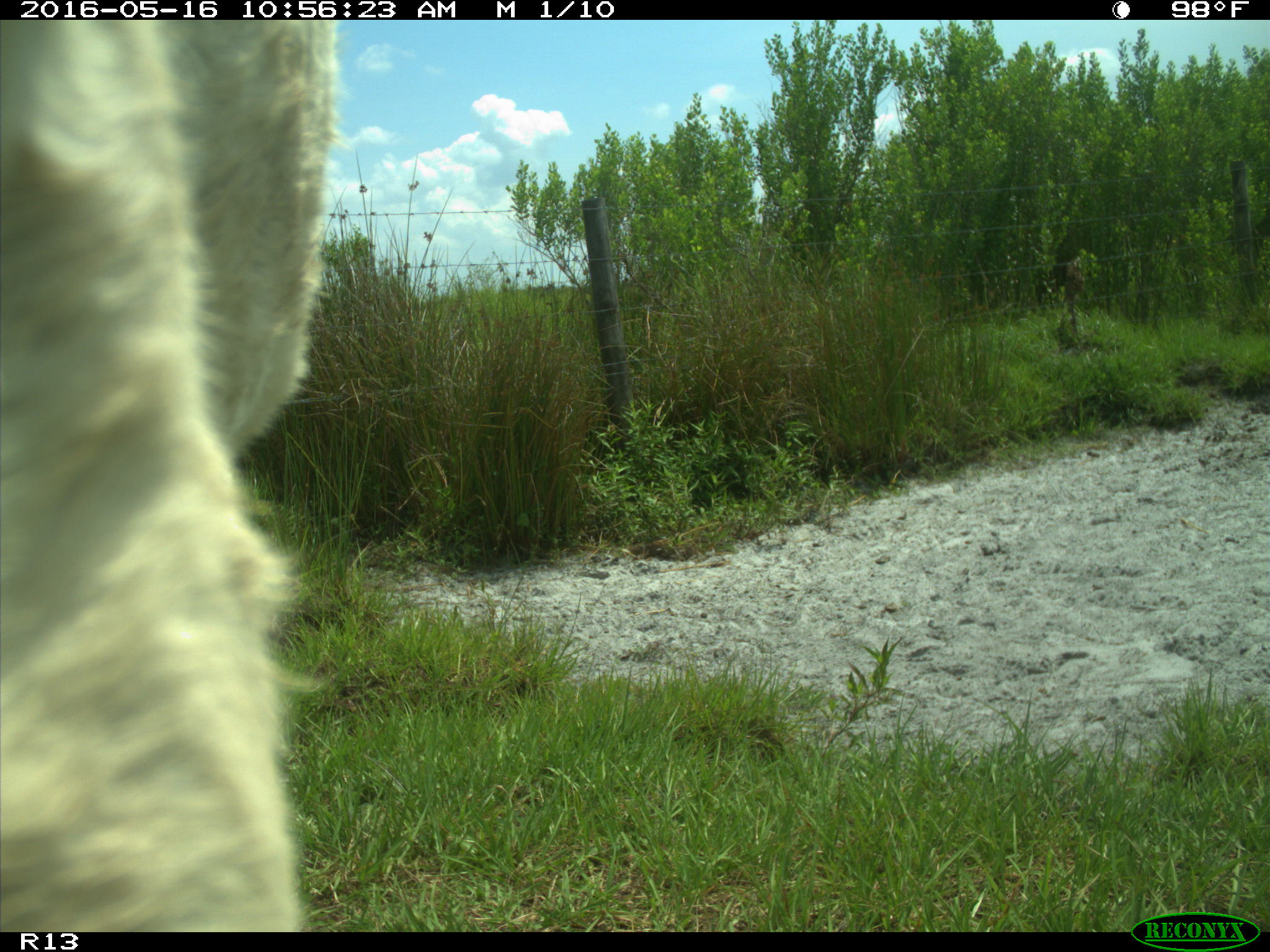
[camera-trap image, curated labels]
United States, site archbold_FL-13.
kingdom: Animalia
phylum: Chordata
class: Mammalia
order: Artiodactyla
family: Bovidae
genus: Bos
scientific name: Bos taurus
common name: domestic cow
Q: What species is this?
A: Bos taurus (domestic cow).